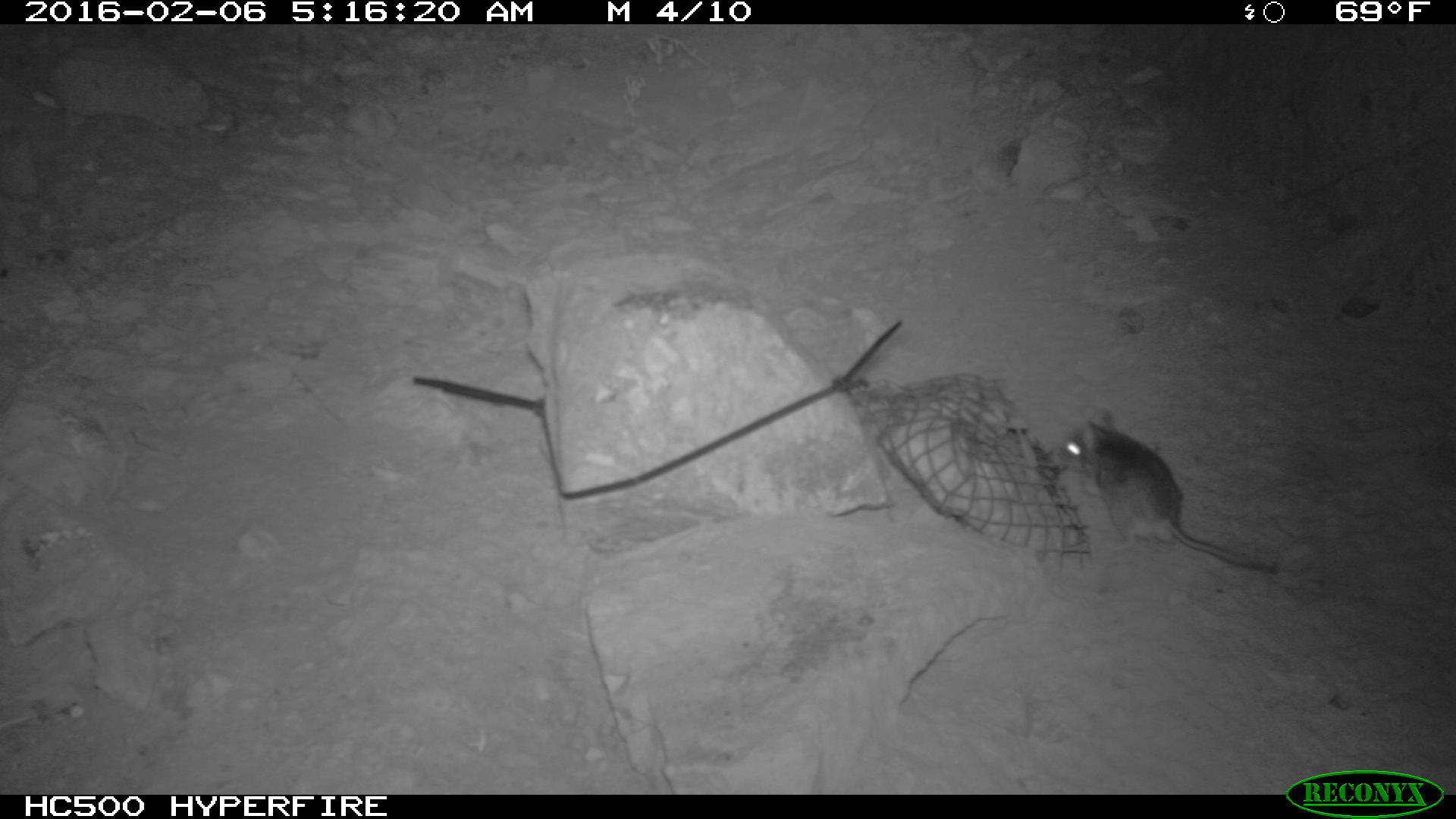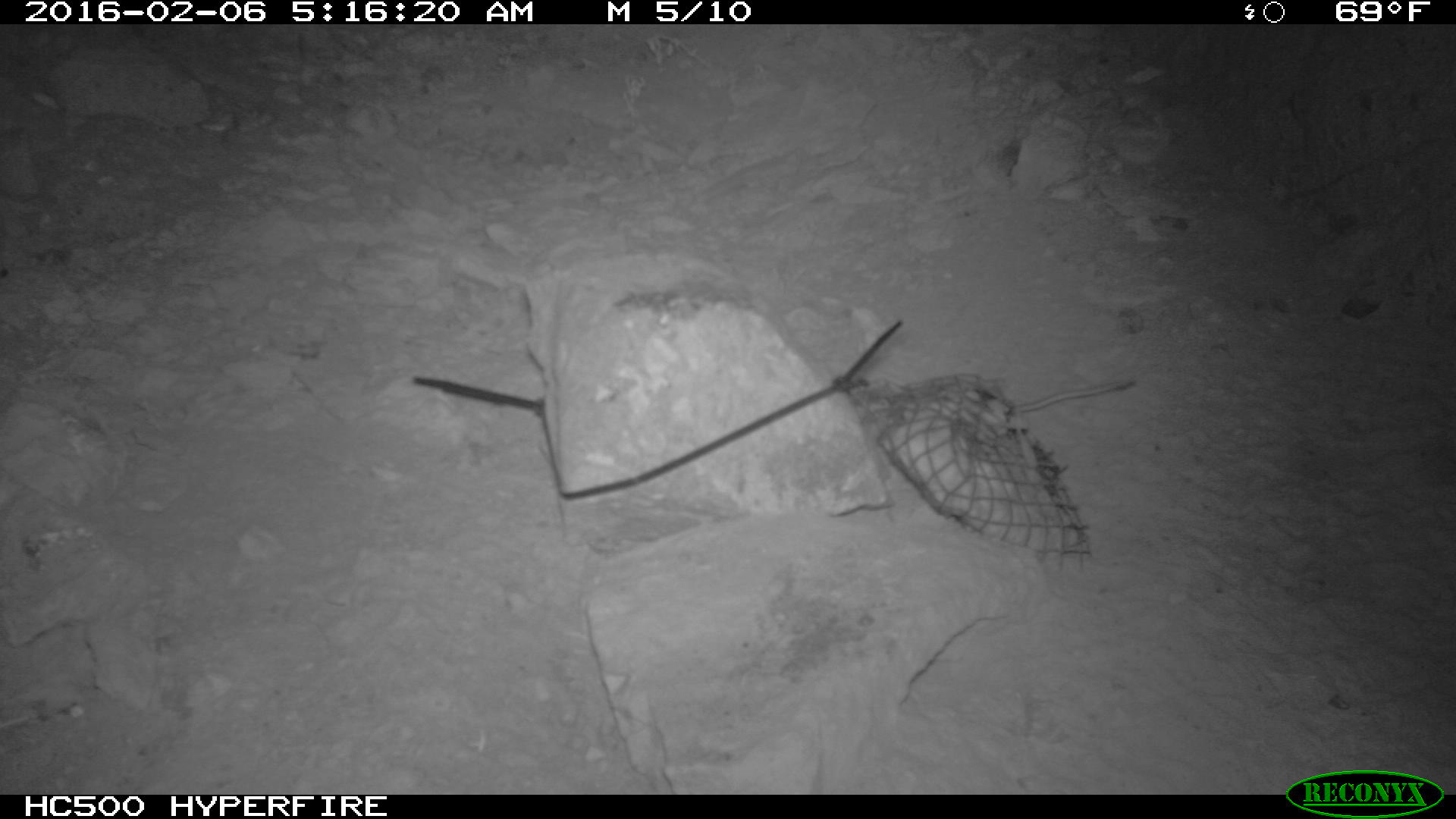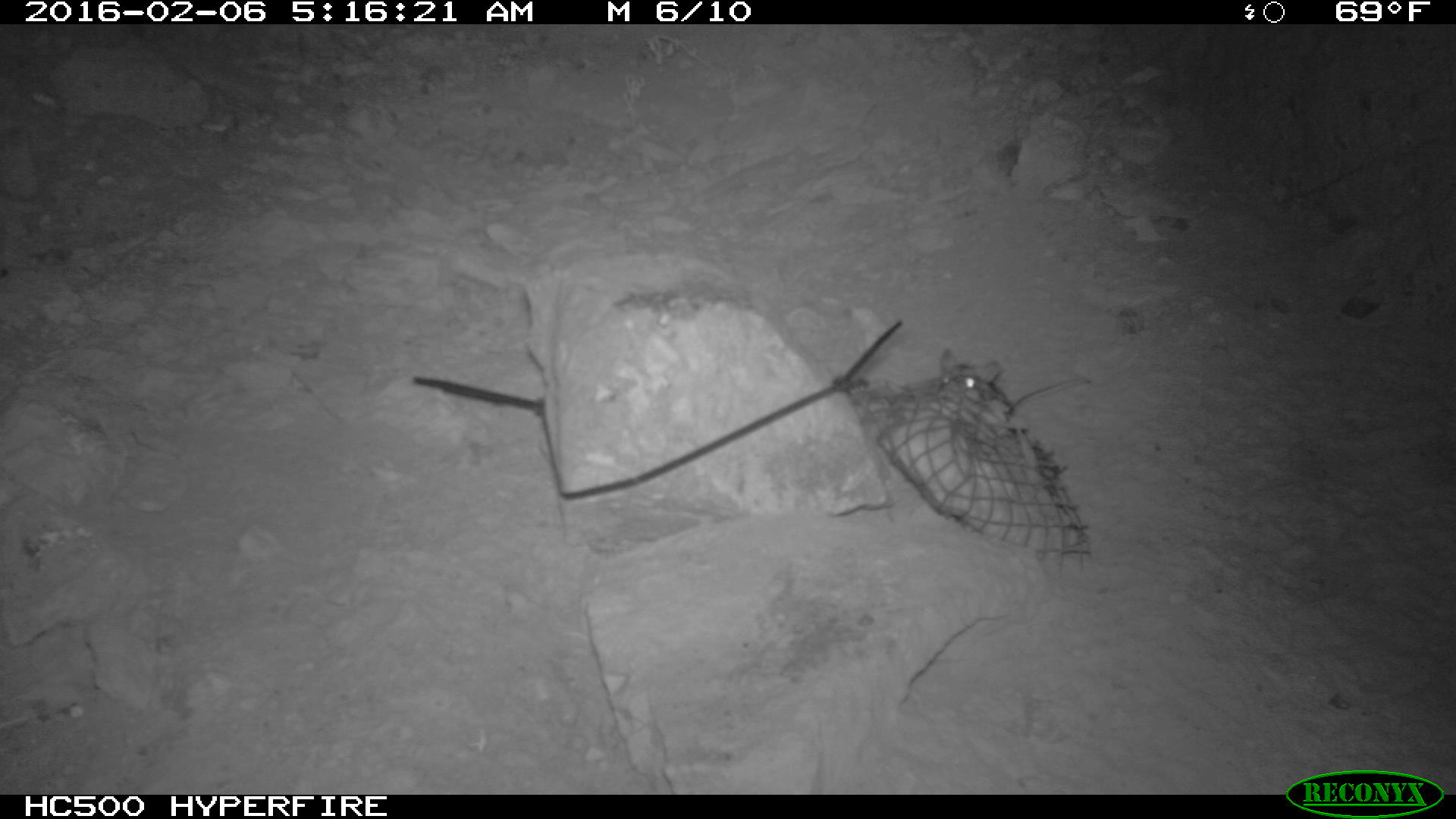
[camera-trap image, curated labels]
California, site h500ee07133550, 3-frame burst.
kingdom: Animalia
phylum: Chordata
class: Mammalia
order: Rodentia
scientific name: Rodentia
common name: rodent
Rodent (Rodentia).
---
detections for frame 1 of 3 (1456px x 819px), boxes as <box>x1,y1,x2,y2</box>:
rodent: <box>1053,403,1284,575</box>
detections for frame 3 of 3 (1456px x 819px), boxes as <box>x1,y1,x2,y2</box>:
rodent: <box>936,347,1091,413</box>